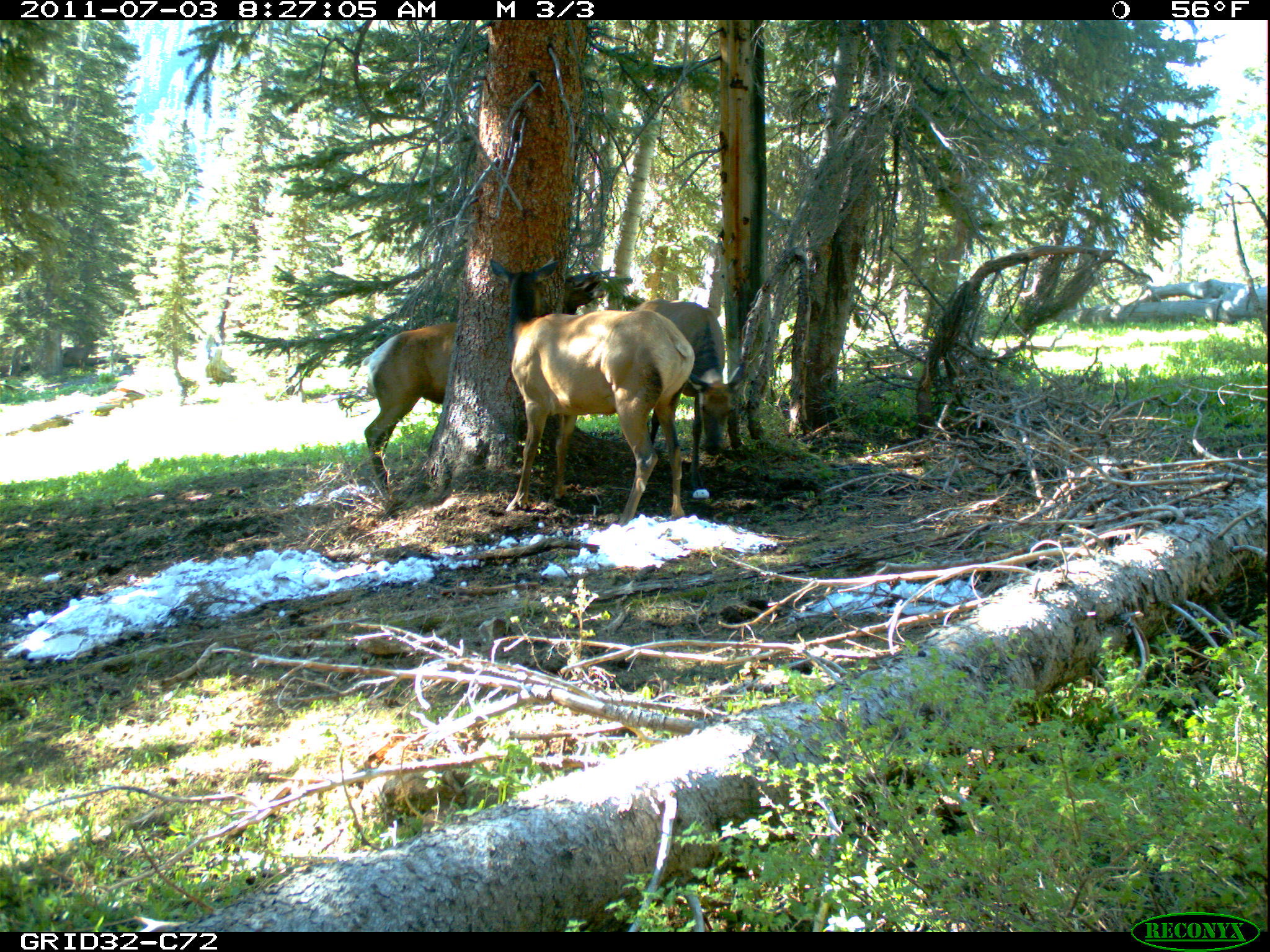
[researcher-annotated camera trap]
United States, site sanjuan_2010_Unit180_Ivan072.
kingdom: Animalia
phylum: Chordata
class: Mammalia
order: Artiodactyla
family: Cervidae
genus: Cervus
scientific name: Cervus elaphus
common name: red deer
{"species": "Cervus elaphus (red deer)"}